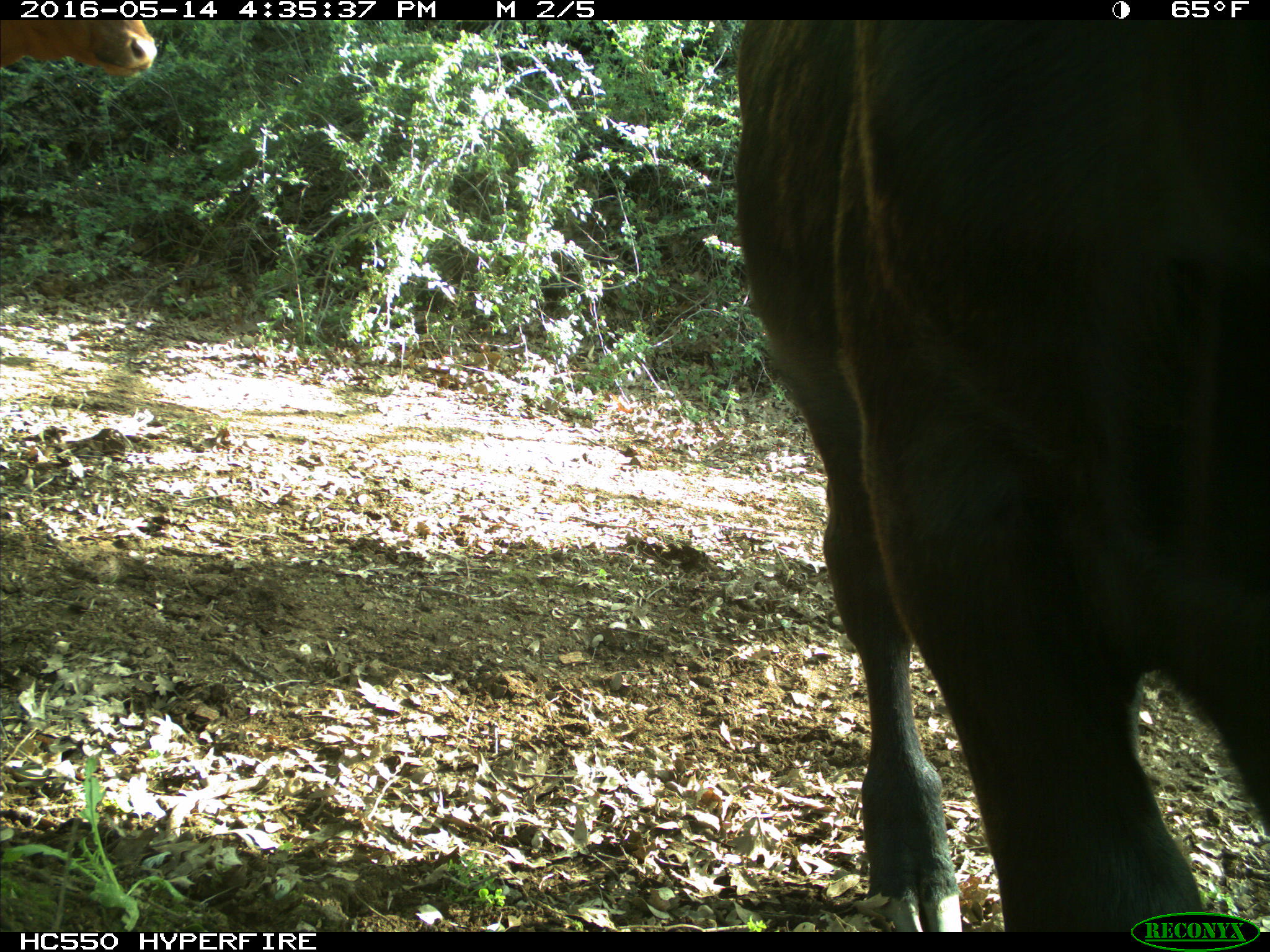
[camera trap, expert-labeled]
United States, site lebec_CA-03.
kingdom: Animalia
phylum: Chordata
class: Mammalia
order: Artiodactyla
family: Bovidae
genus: Bos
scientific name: Bos taurus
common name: domestic cow